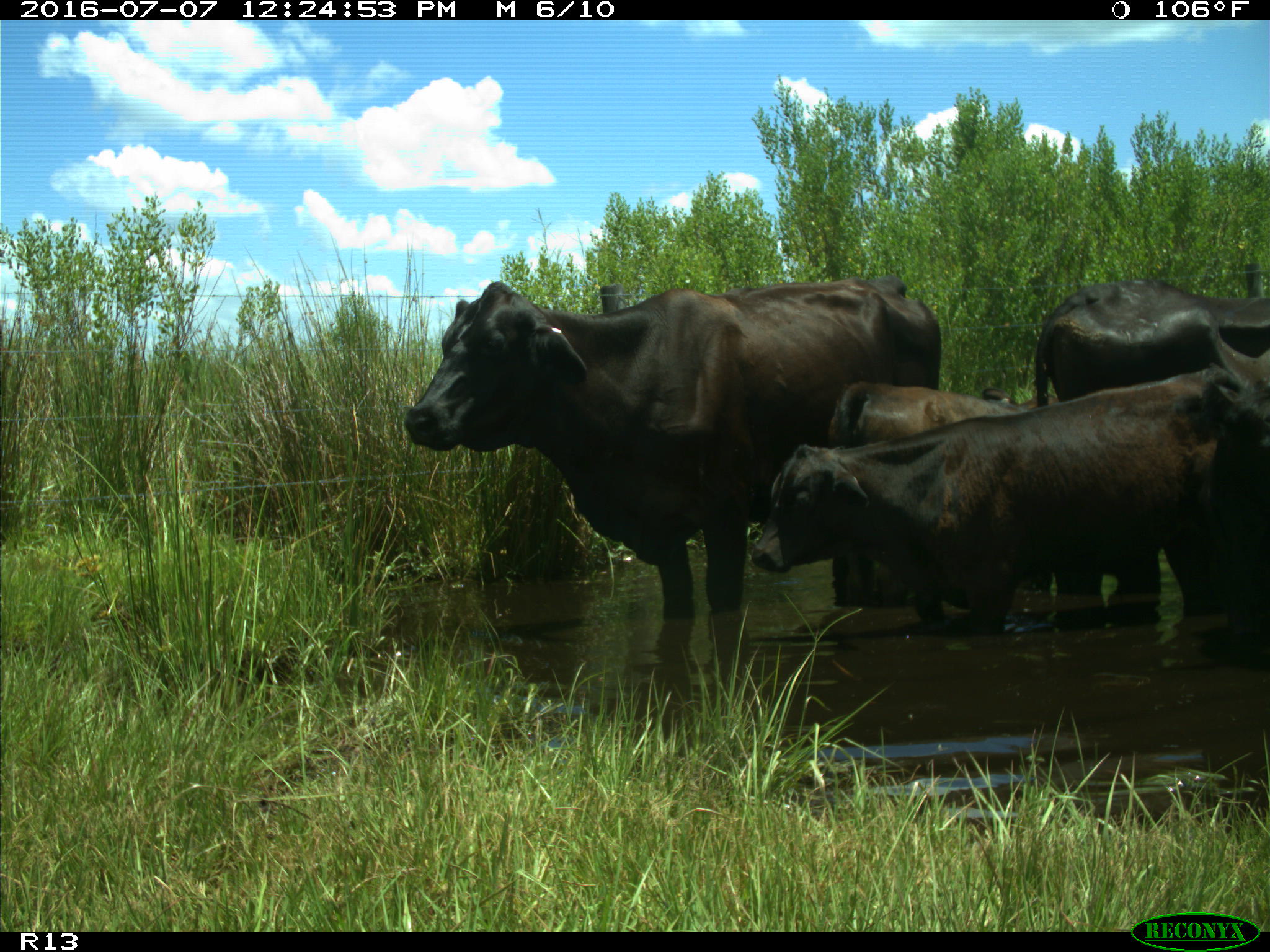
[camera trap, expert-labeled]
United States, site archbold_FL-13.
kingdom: Animalia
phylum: Chordata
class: Mammalia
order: Artiodactyla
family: Bovidae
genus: Bos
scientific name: Bos taurus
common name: domestic cow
Bos taurus (domestic cow).